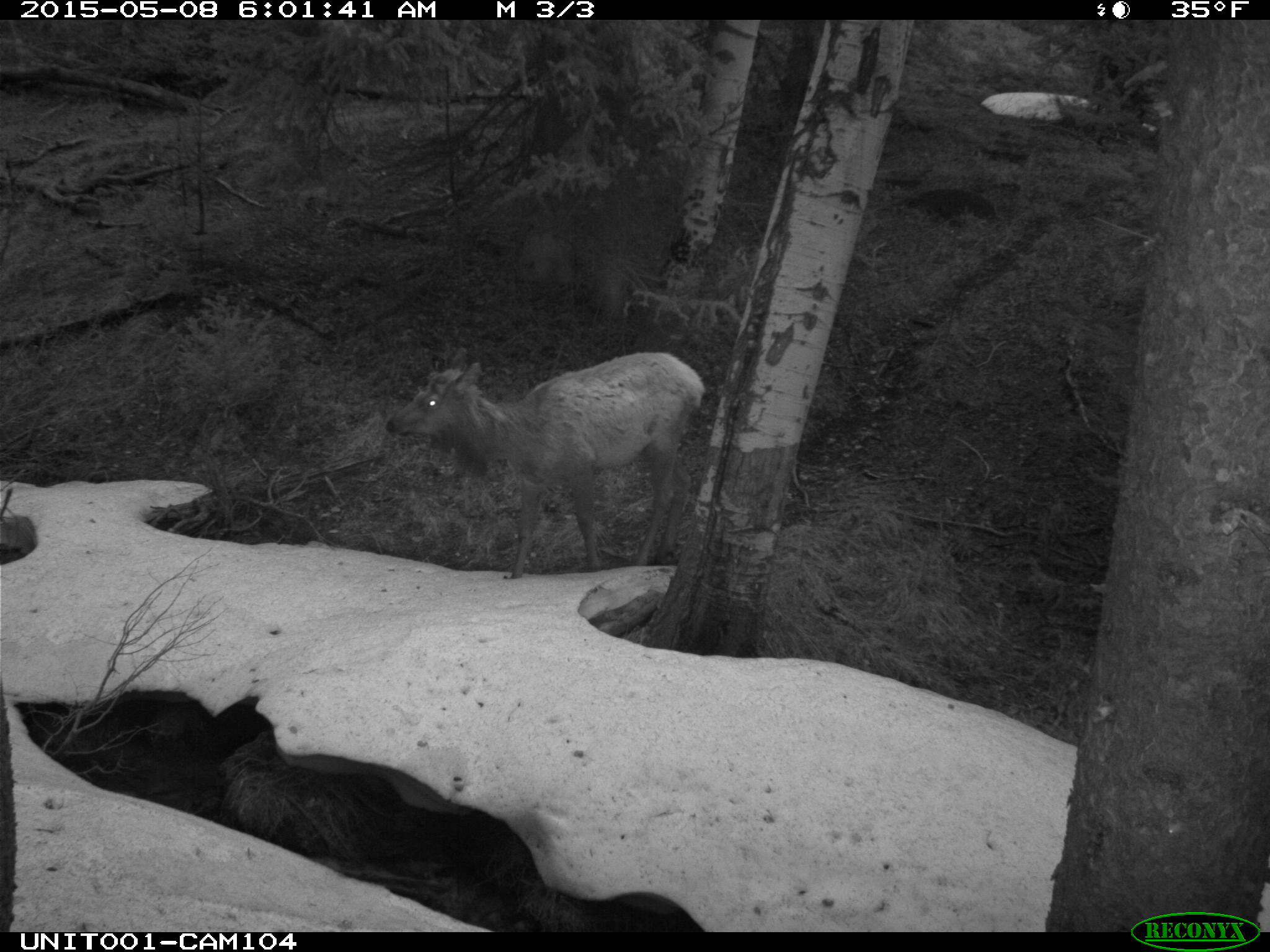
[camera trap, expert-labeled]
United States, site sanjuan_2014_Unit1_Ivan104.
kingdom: Animalia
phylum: Chordata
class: Mammalia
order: Artiodactyla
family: Cervidae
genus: Cervus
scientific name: Cervus elaphus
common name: red deer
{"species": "Cervus elaphus (red deer)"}